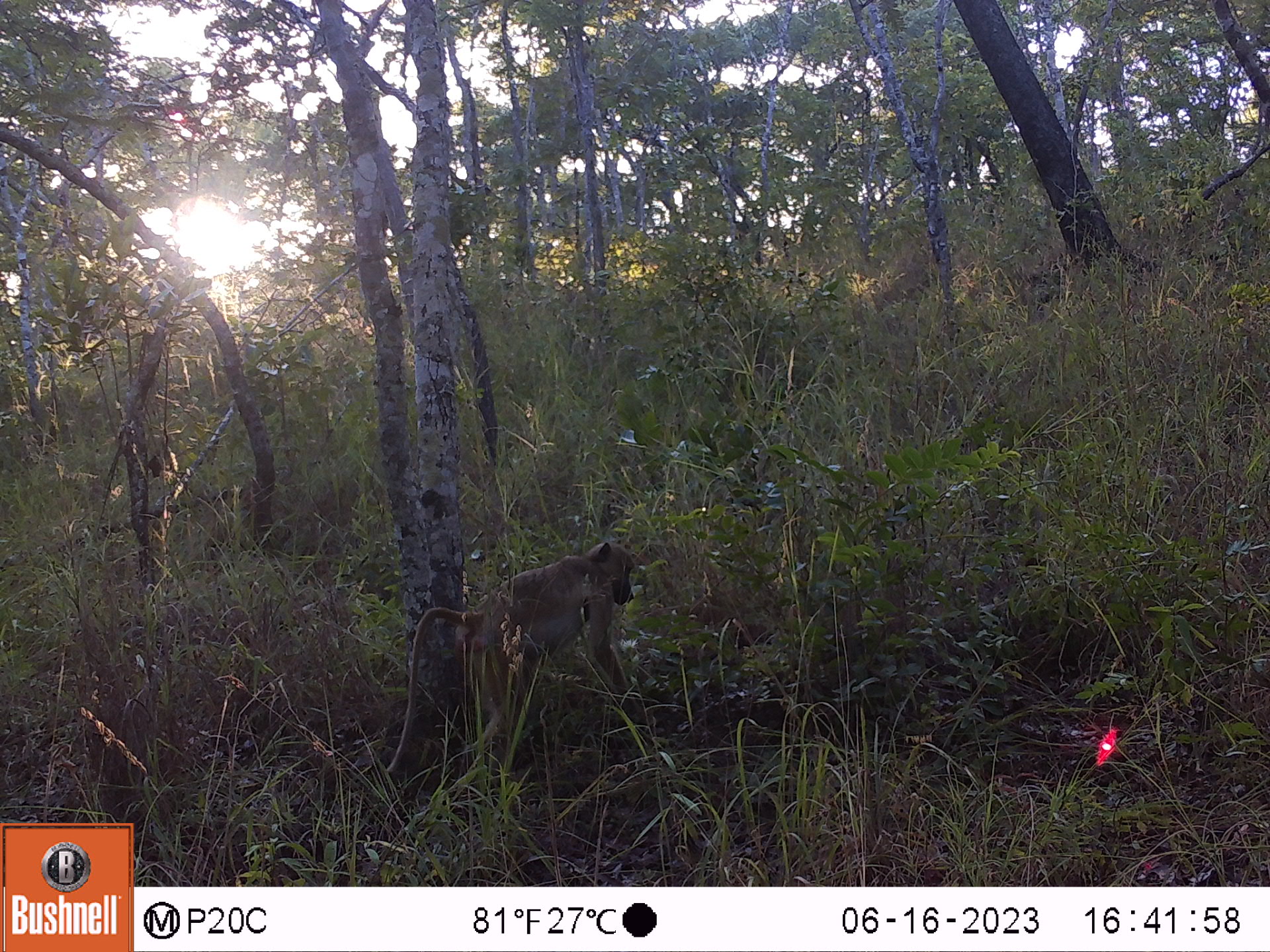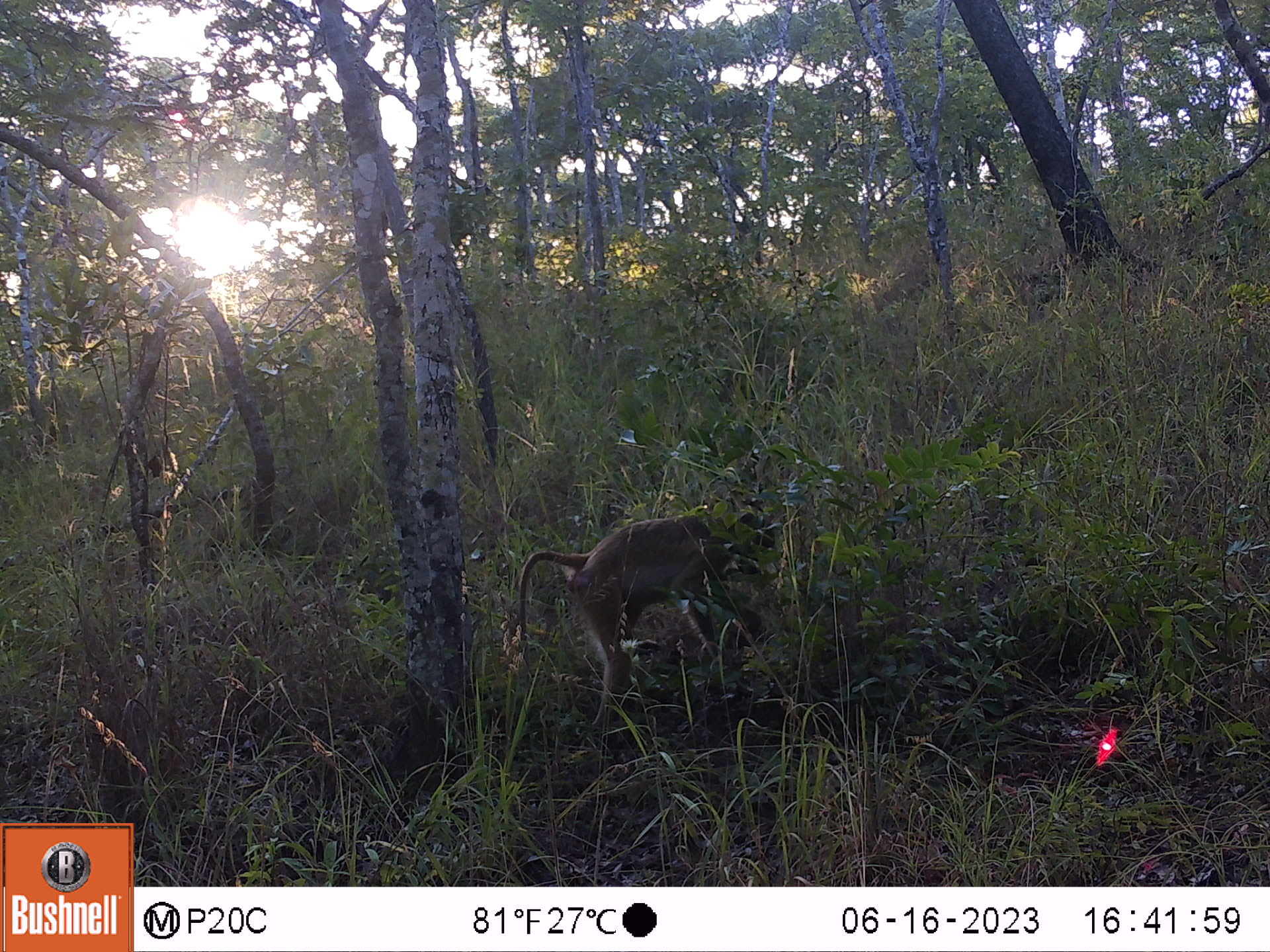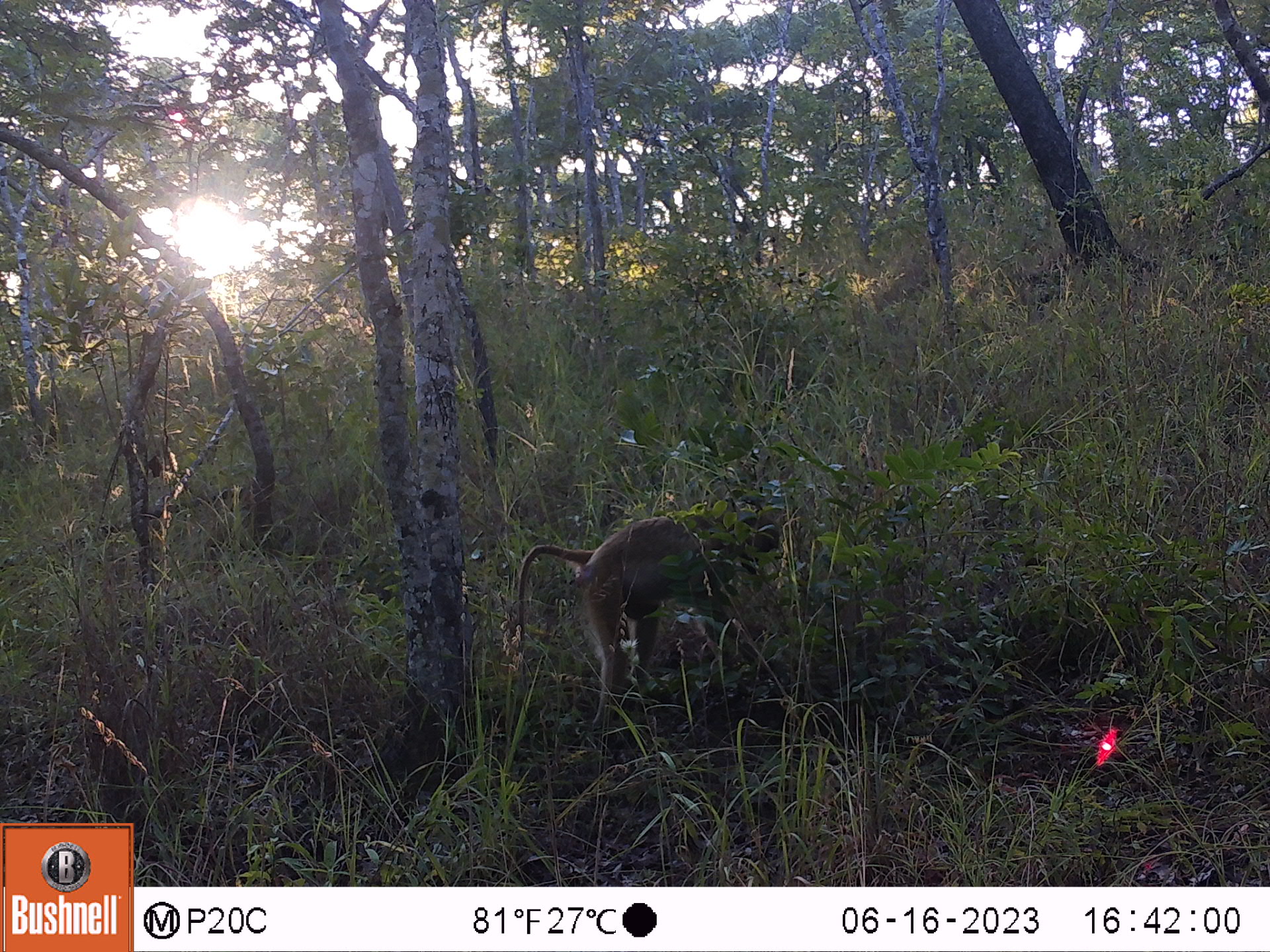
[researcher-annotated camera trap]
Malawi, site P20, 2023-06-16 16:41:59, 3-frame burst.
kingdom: Animalia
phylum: Chordata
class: Mammalia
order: Primates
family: Cercopithecidae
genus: Papio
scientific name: Papio cynocephalus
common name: yellow baboon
Yellow baboon (Papio cynocephalus), count 1.